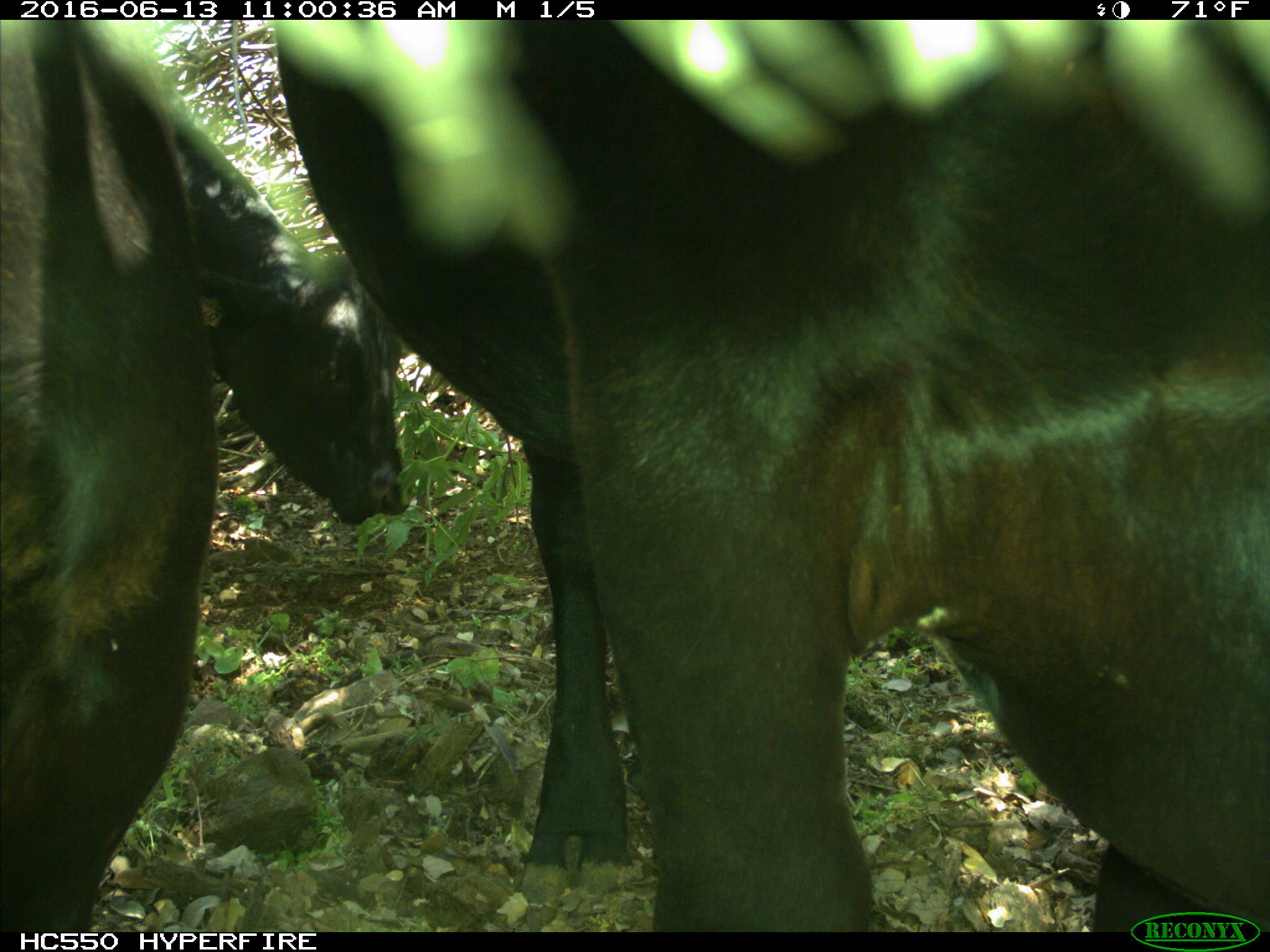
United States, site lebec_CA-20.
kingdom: Animalia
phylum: Chordata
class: Mammalia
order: Artiodactyla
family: Bovidae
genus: Bos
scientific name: Bos taurus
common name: domestic cow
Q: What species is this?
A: Bos taurus (domestic cow).